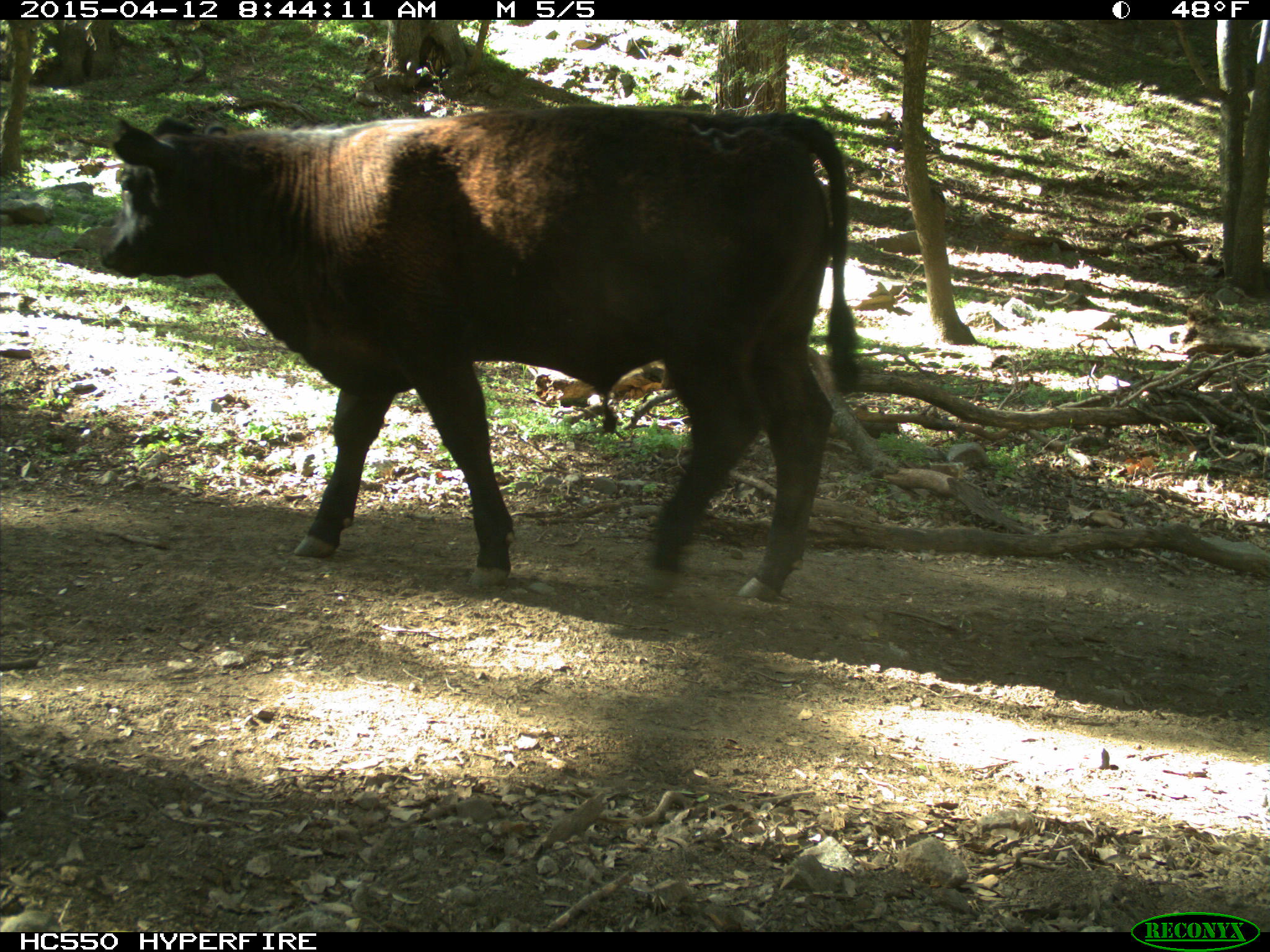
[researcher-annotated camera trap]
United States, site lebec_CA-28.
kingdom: Animalia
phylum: Chordata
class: Mammalia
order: Artiodactyla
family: Bovidae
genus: Bos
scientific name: Bos taurus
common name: domestic cow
Bos taurus (domestic cow).